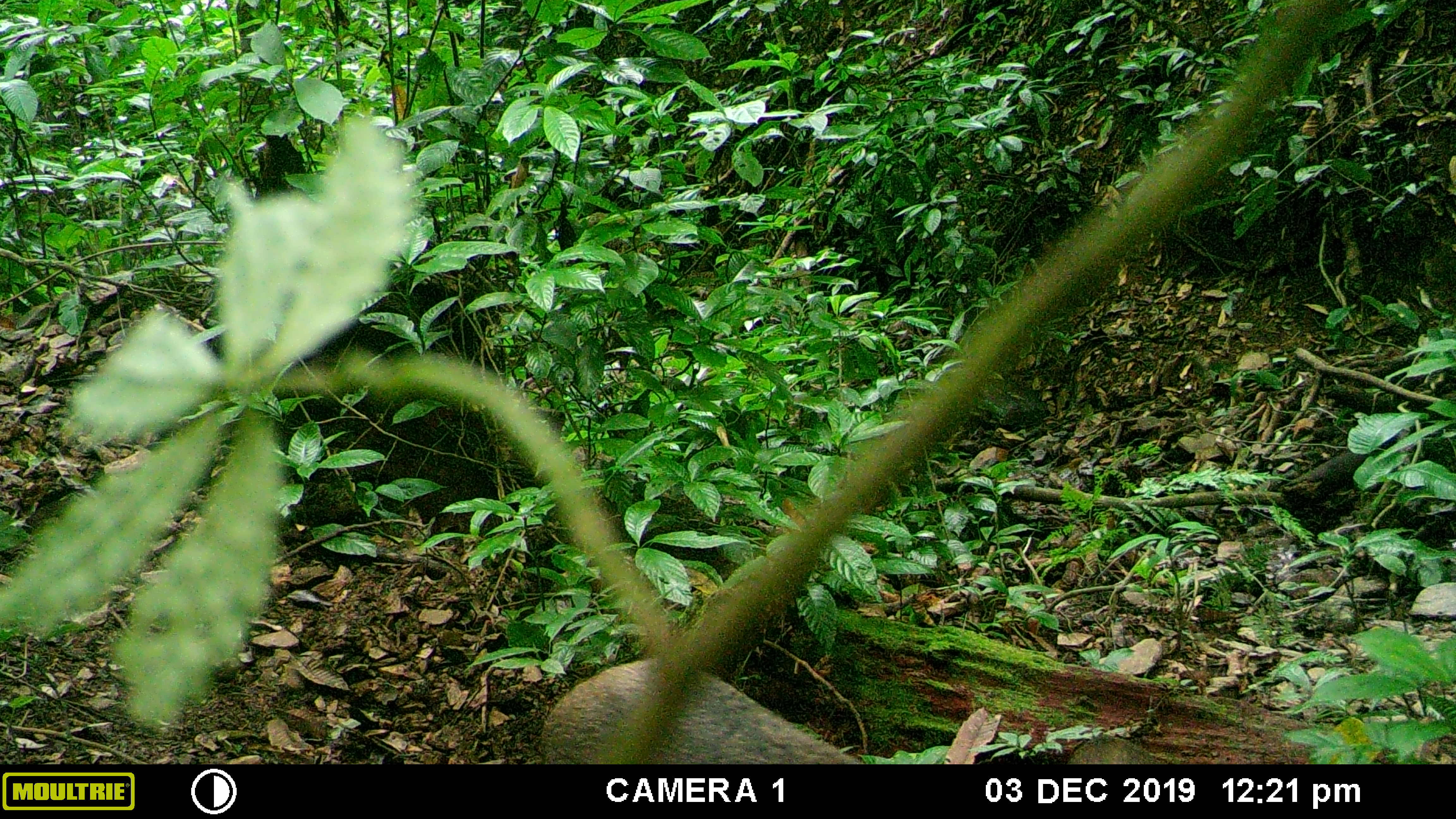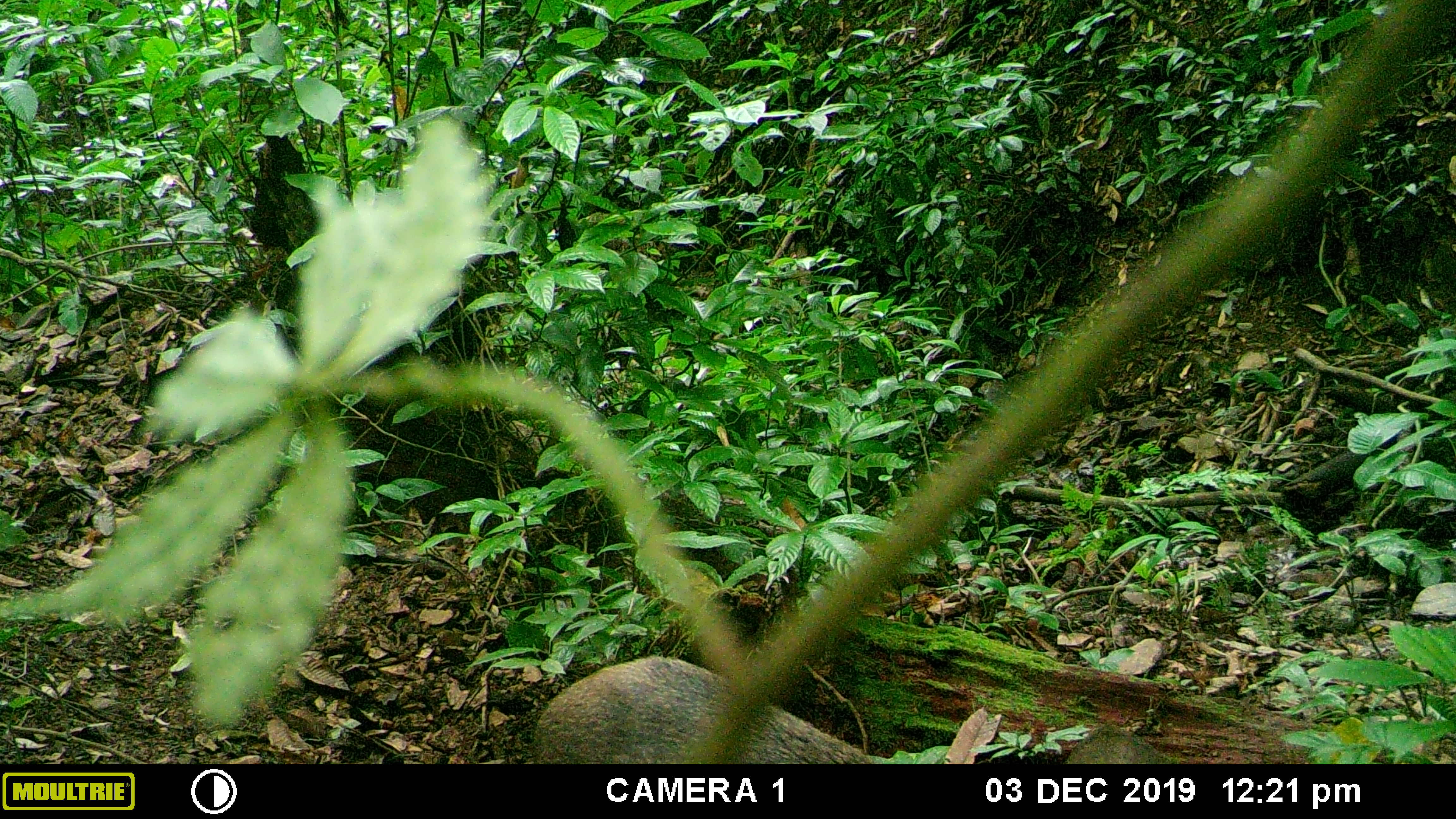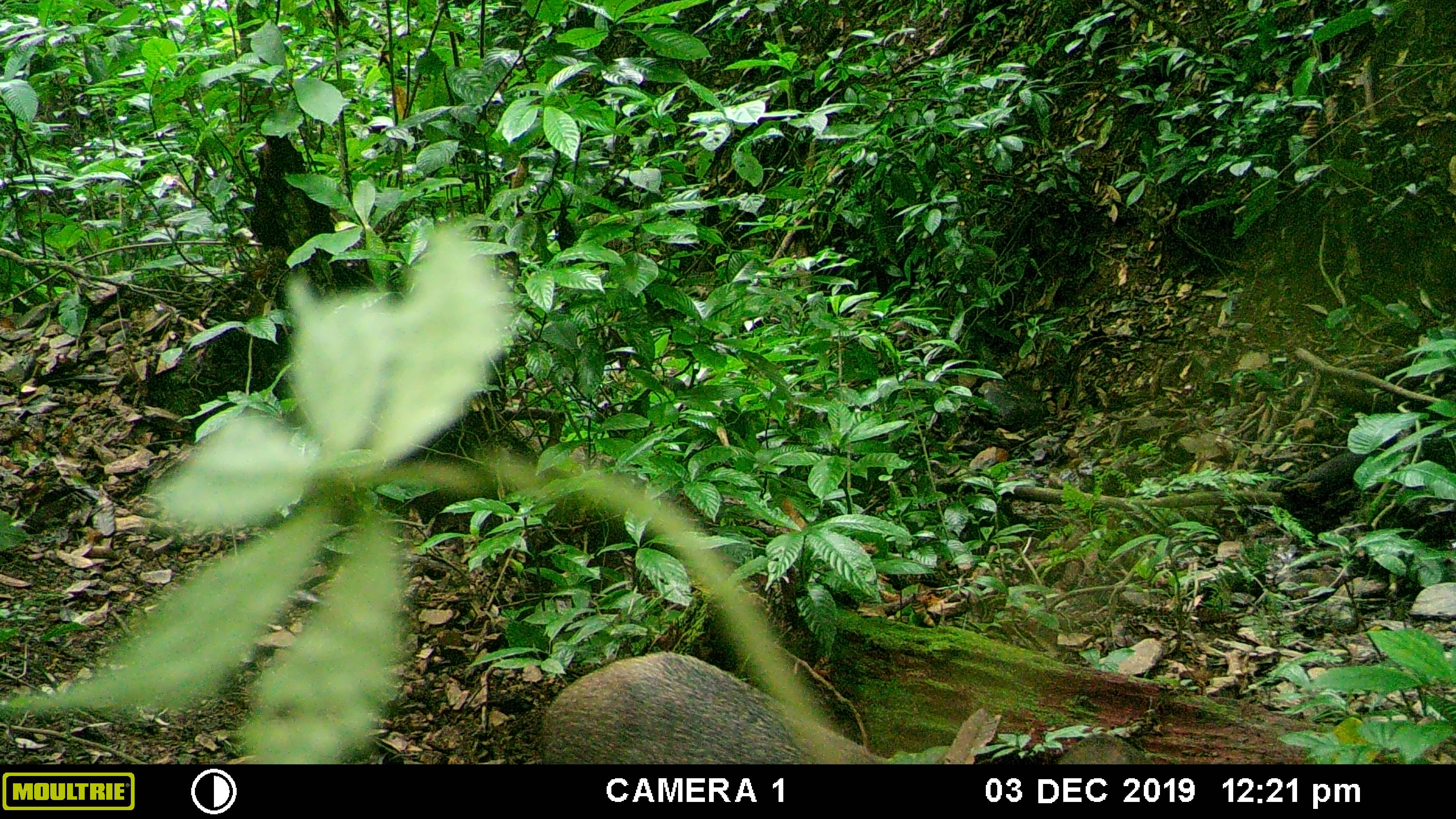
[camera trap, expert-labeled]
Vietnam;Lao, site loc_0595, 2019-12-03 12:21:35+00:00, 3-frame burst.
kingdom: Animalia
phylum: Chordata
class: Mammalia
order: Artiodactyla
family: Suidae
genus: Sus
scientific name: Sus scrofa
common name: eurasian wild pig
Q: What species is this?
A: Eurasian wild pig (Sus scrofa).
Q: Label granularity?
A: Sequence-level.